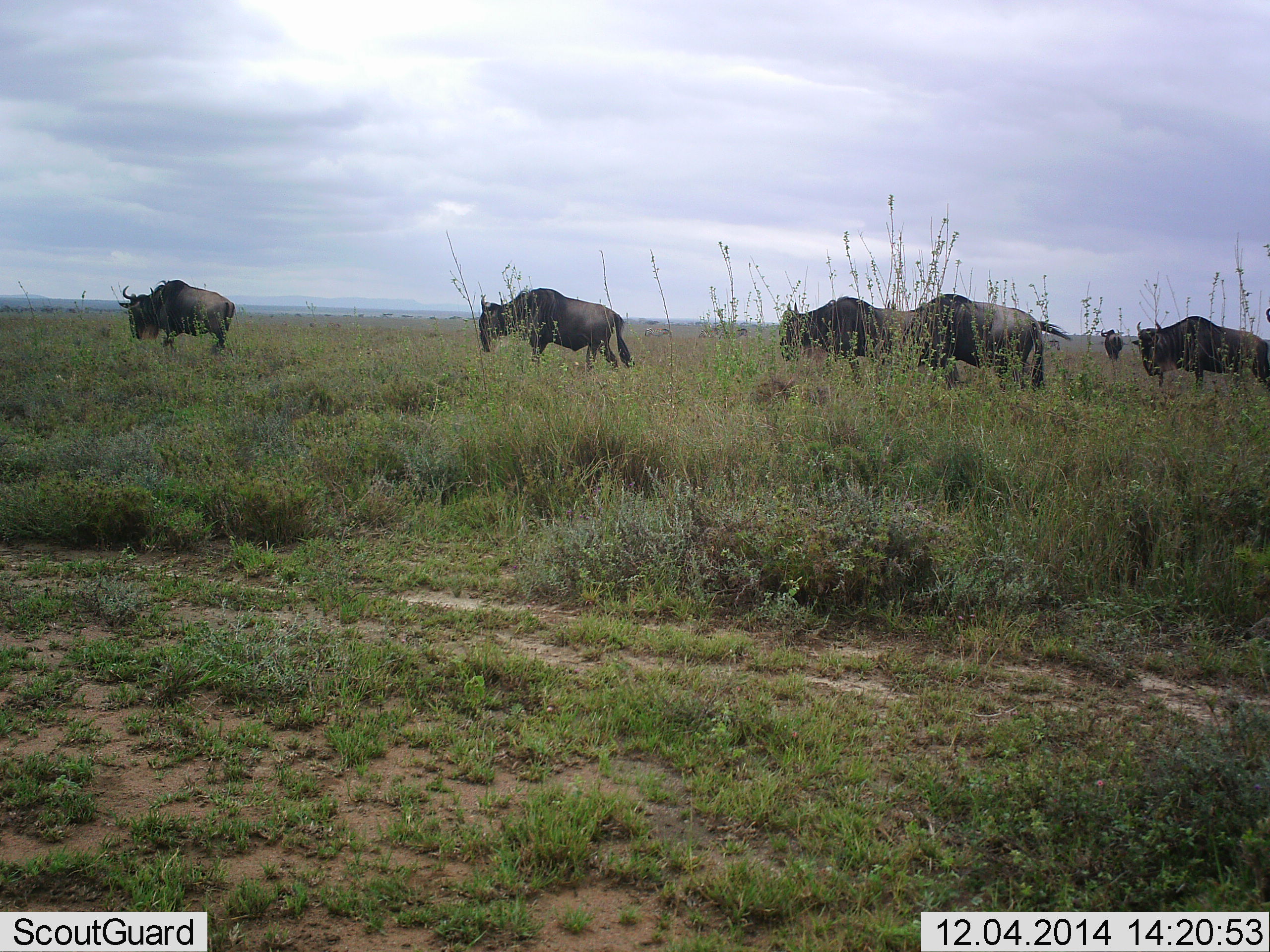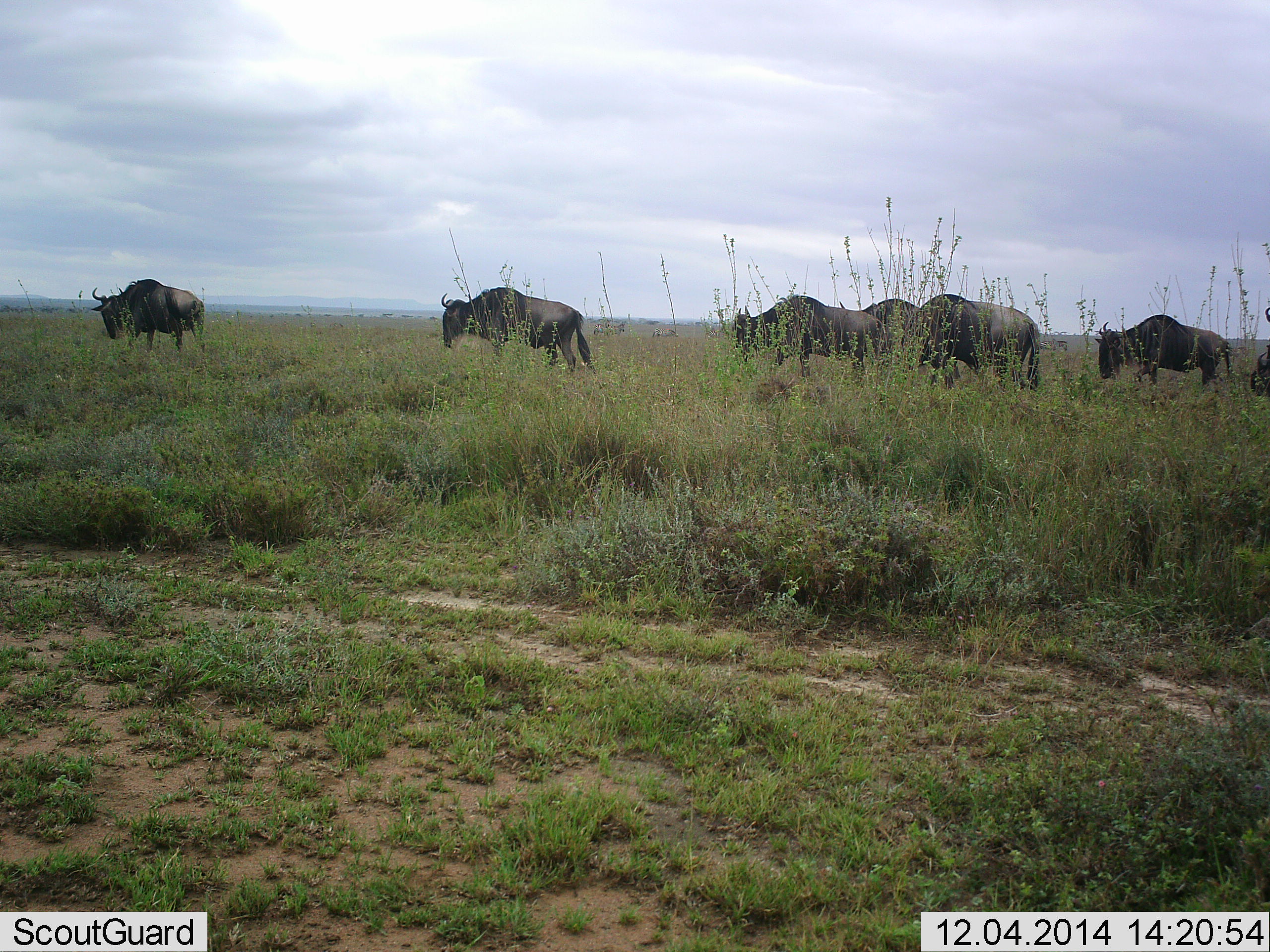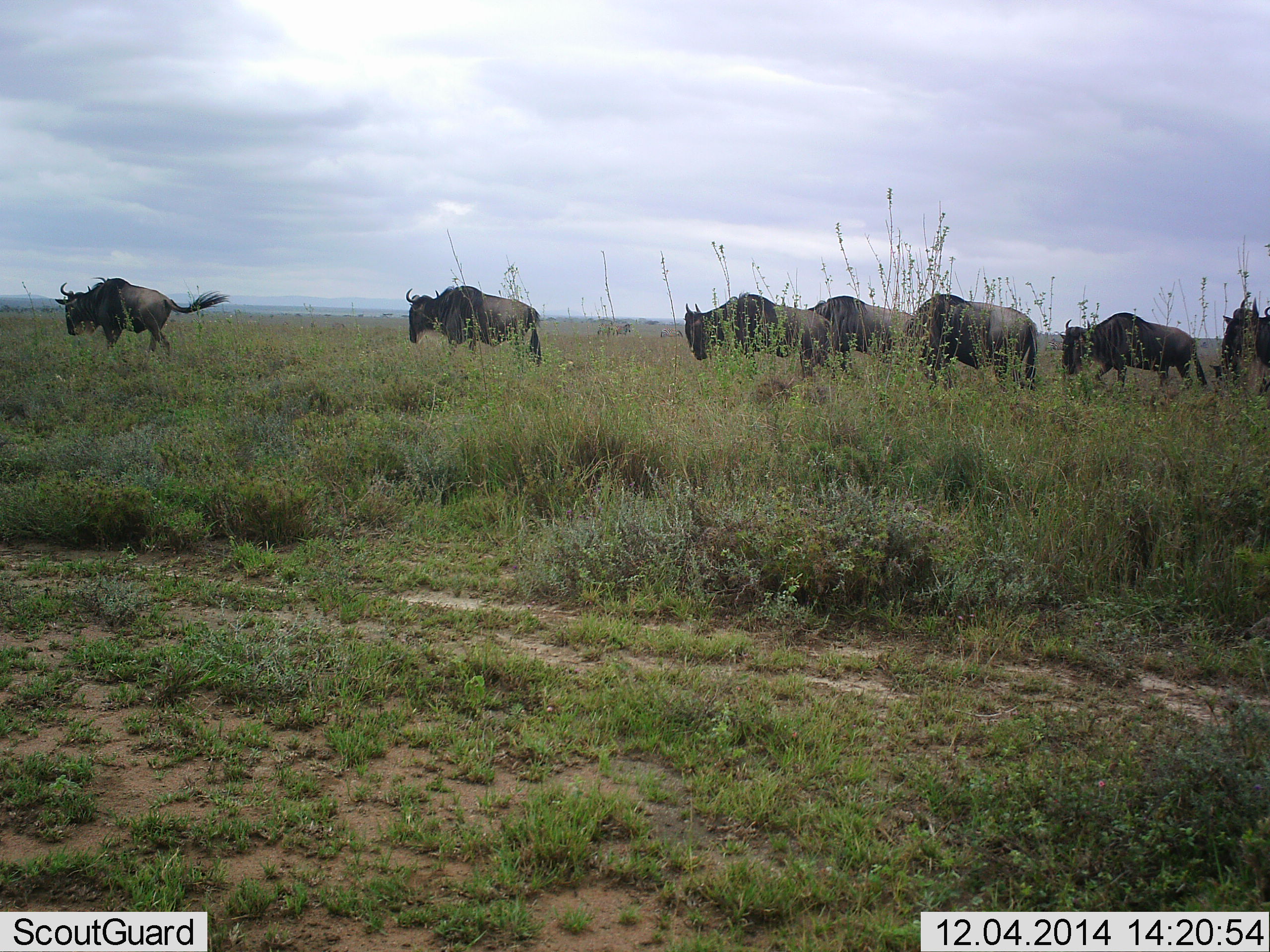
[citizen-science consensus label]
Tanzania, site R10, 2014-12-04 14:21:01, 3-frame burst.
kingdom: Animalia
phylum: Chordata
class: Mammalia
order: Artiodactyla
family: Bovidae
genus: Connochaetes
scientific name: Connochaetes taurinus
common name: blue wildebeest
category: wildebeest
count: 7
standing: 9%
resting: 0%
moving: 100%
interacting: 0%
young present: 0%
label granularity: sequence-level